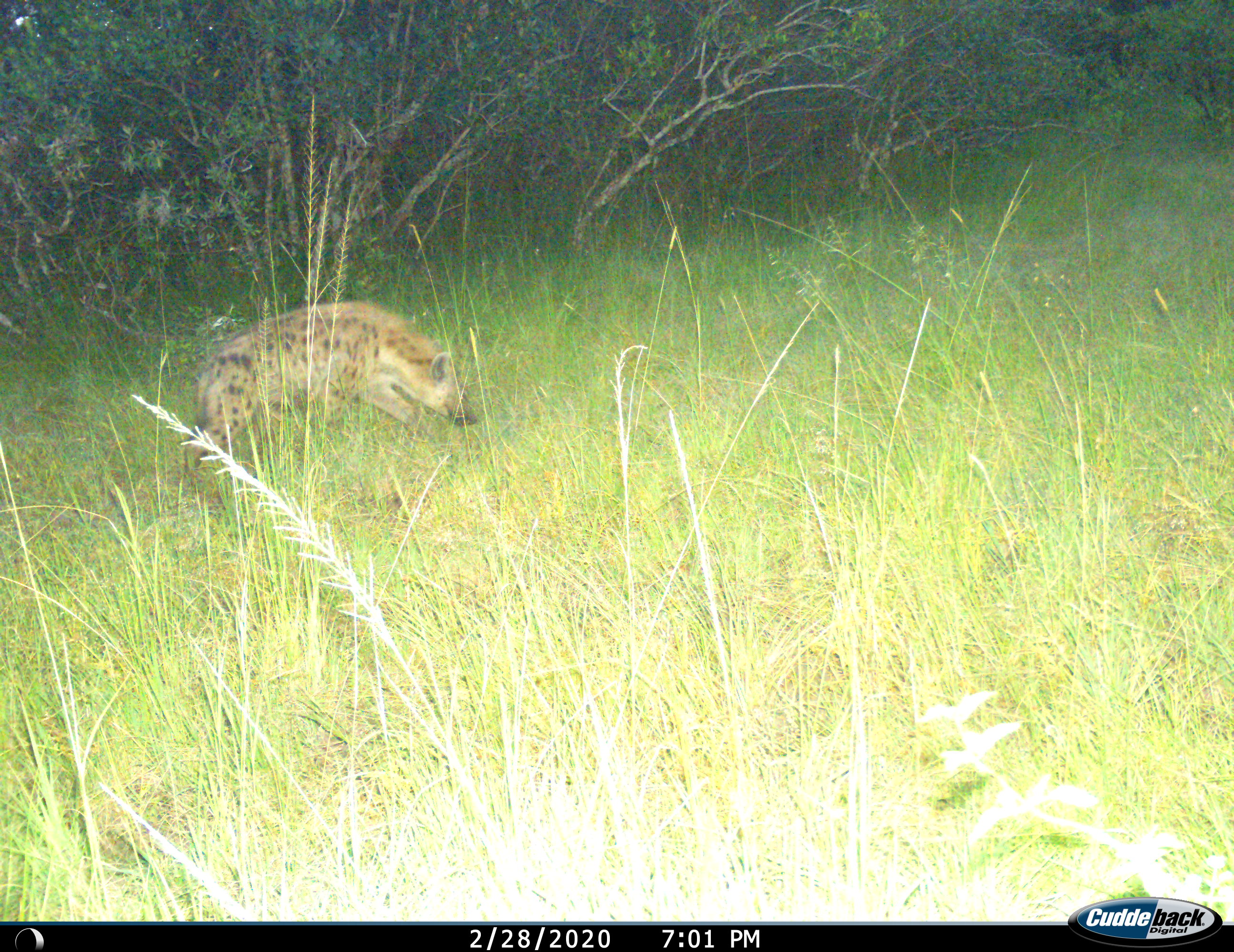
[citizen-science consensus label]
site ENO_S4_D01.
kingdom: Animalia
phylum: Chordata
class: Mammalia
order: Carnivora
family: Hyaenidae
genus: Crocuta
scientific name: Crocuta crocuta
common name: spotted hyena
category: hyenaspotted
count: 1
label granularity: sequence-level